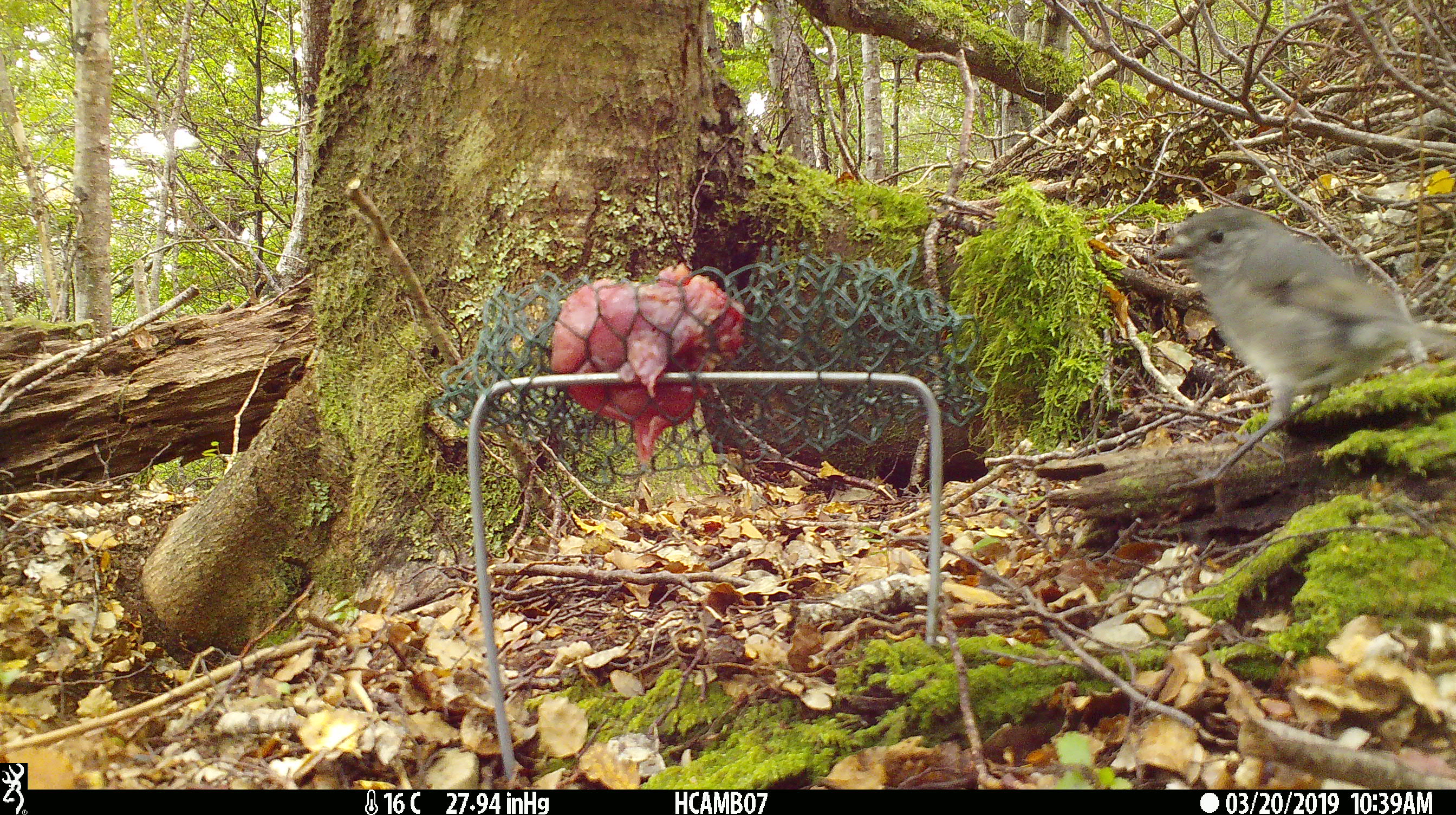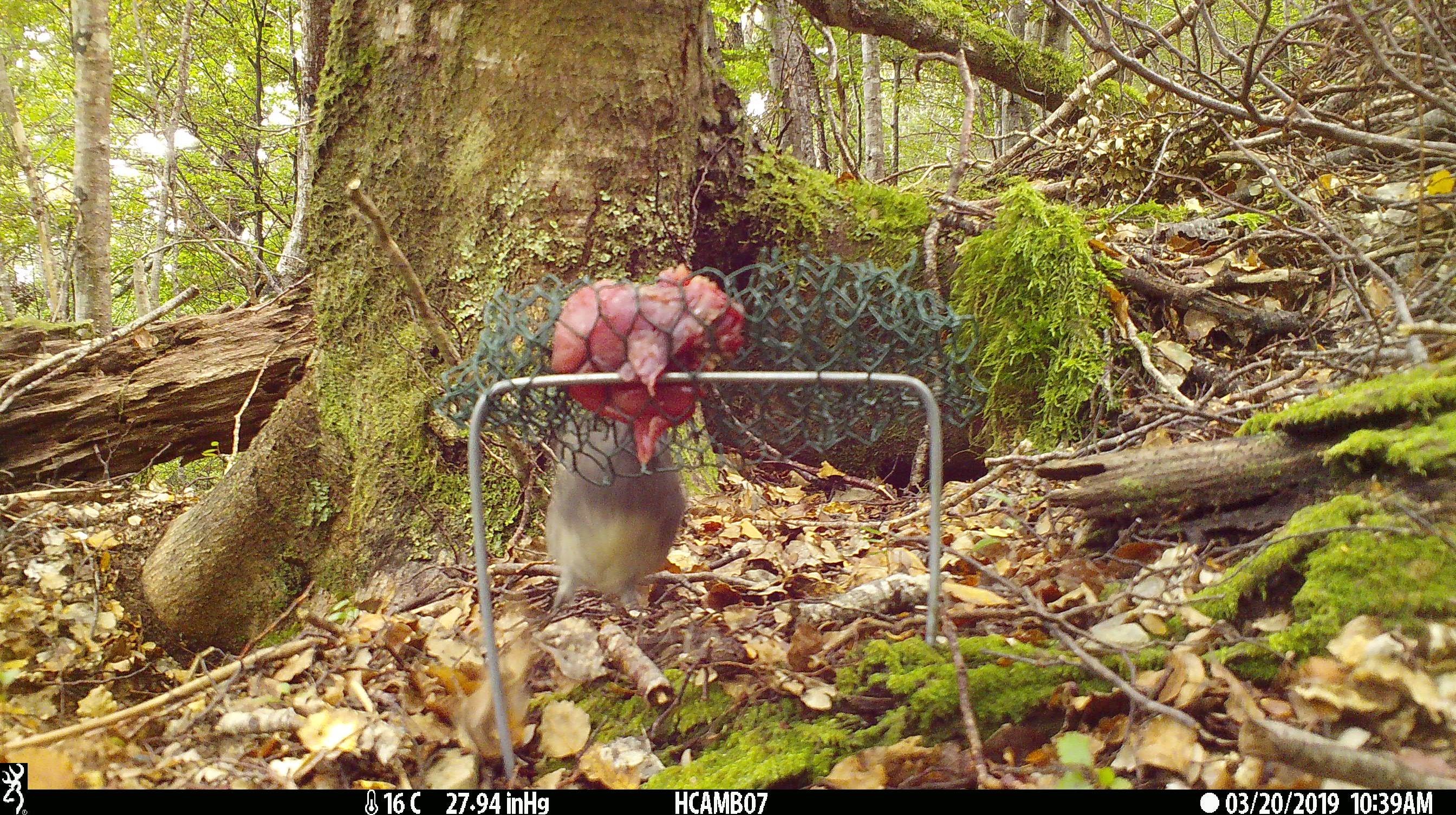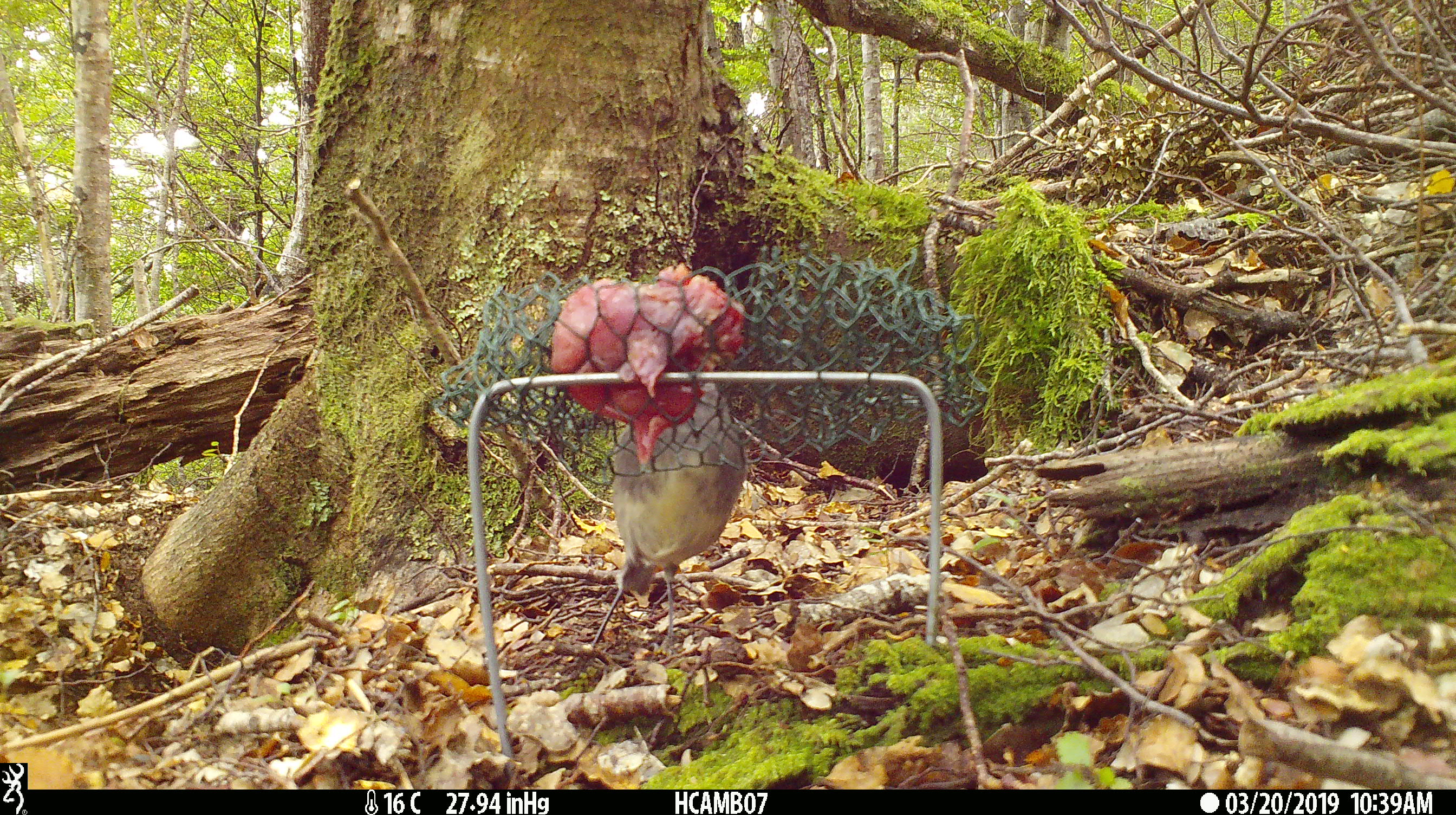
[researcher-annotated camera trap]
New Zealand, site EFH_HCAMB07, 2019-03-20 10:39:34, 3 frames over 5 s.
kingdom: Animalia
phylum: Chordata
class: Aves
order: Passeriformes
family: Petroicidae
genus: Petroica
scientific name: Petroica australis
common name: new zealand robin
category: robin